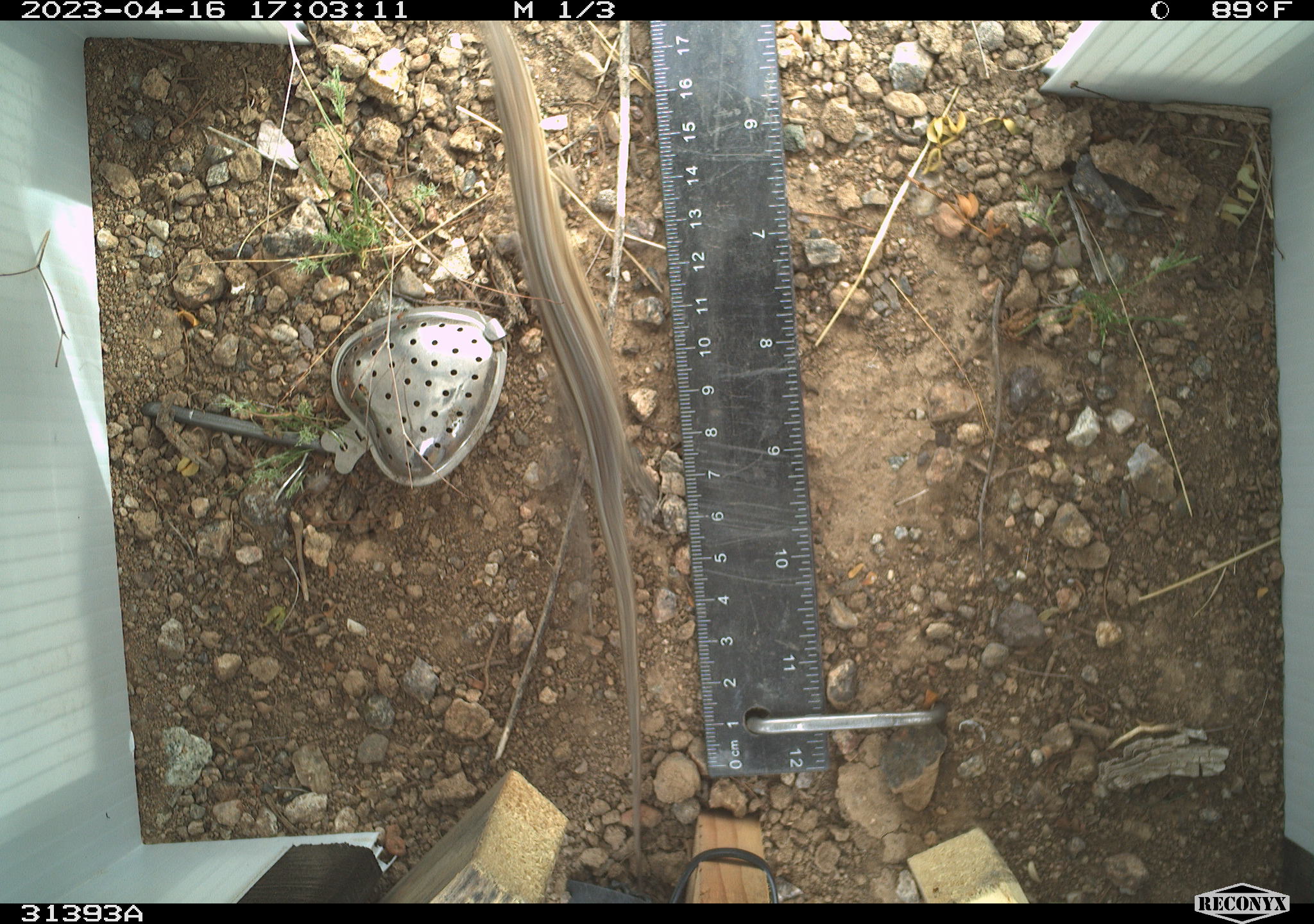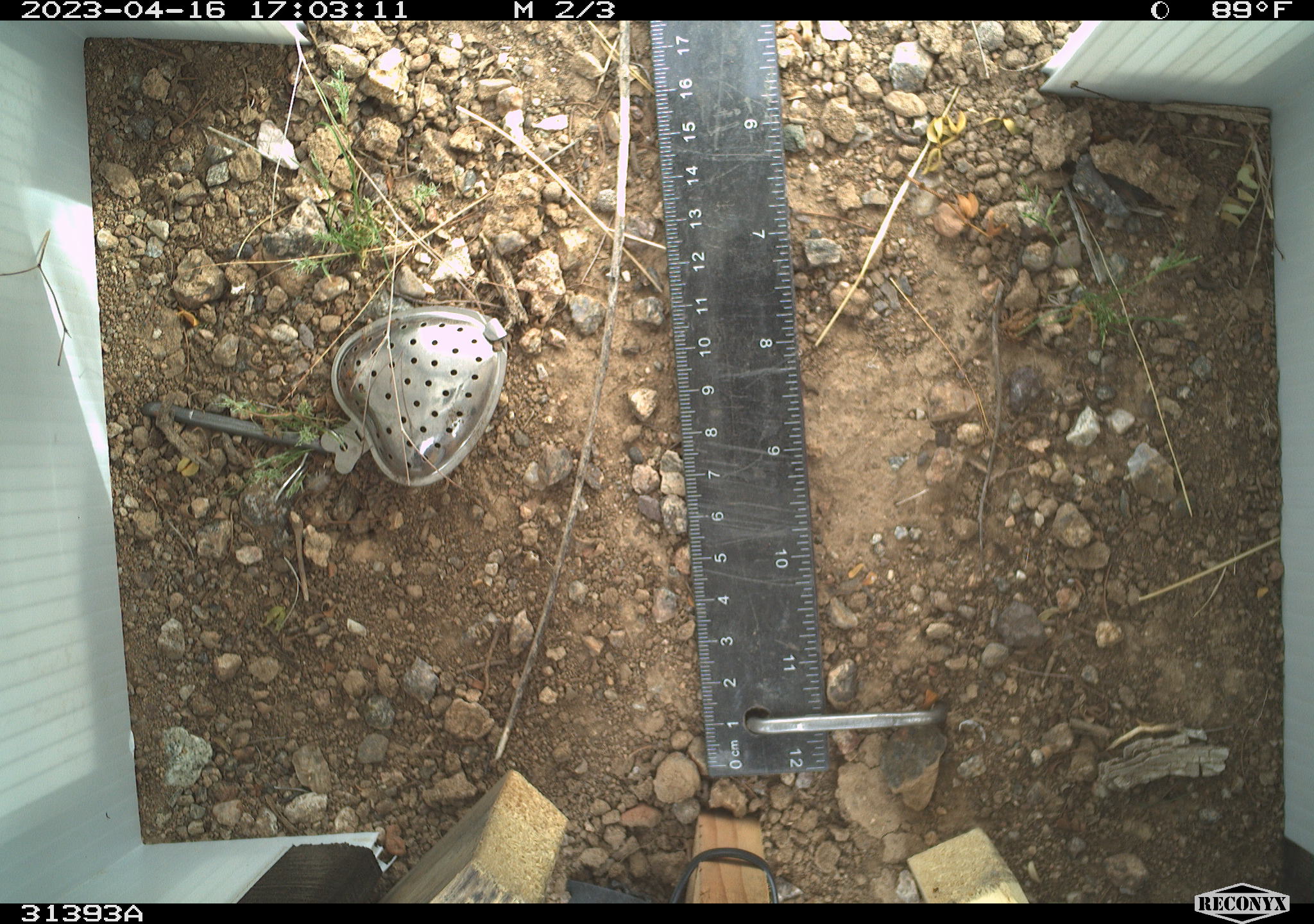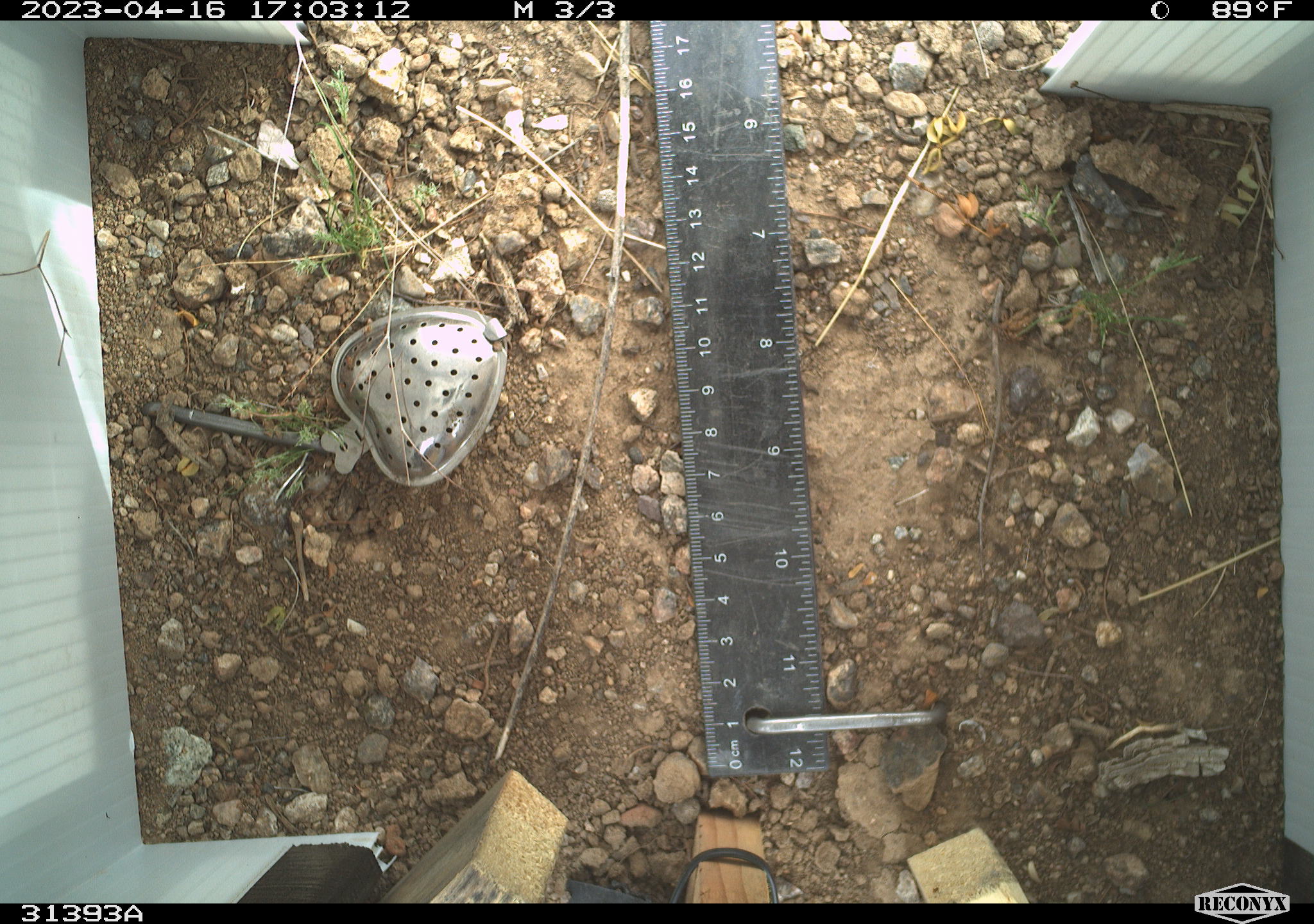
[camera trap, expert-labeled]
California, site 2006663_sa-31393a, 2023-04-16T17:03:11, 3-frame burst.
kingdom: Animalia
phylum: Chordata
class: Reptilia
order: Squamata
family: Teiidae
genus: Aspidoscelis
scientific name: Aspidoscelis tigris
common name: western whiptail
Western whiptail (Aspidoscelis tigris).